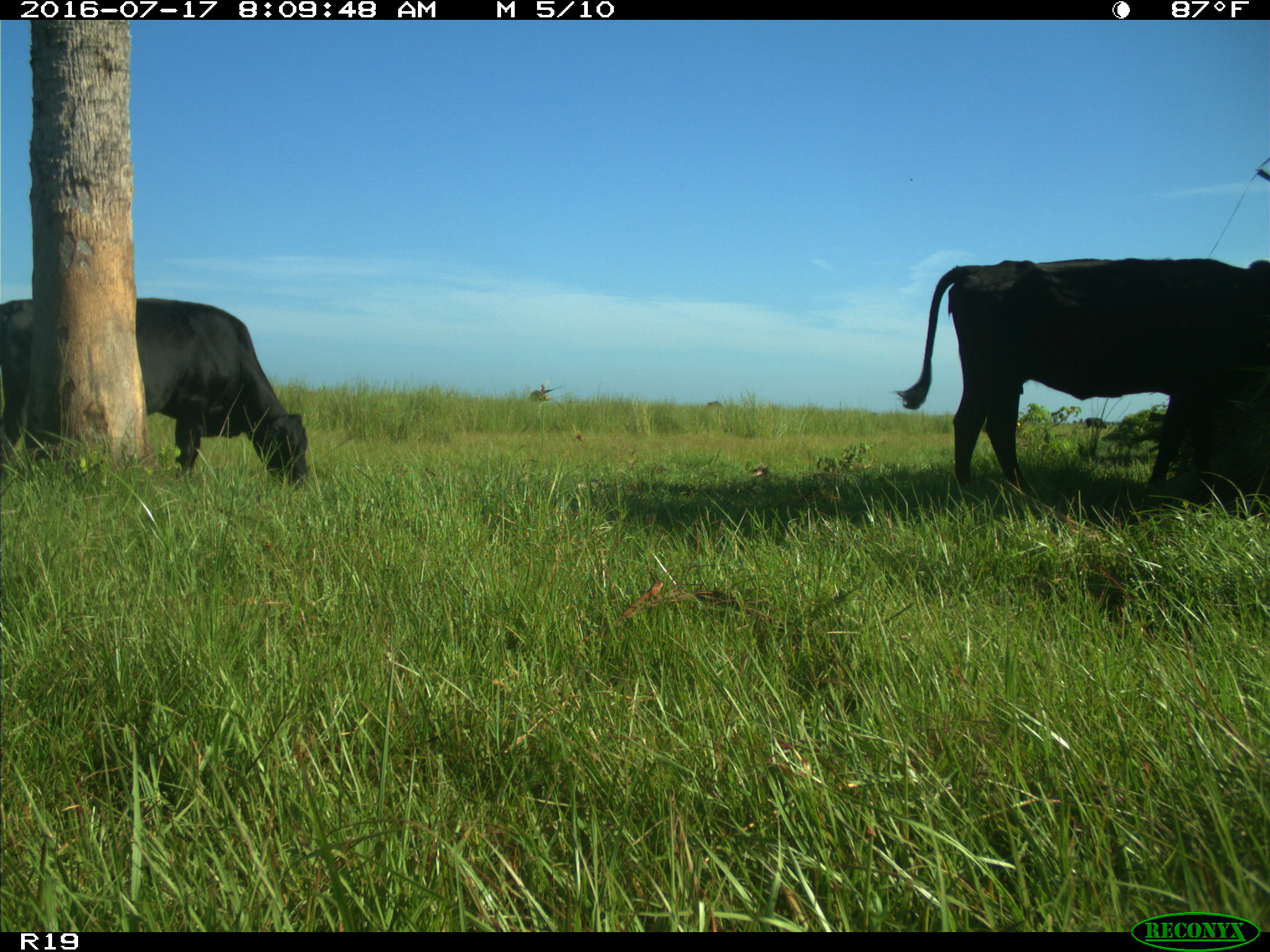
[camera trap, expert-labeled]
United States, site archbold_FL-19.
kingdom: Animalia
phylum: Chordata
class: Mammalia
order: Artiodactyla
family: Bovidae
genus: Bos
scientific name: Bos taurus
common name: domestic cow